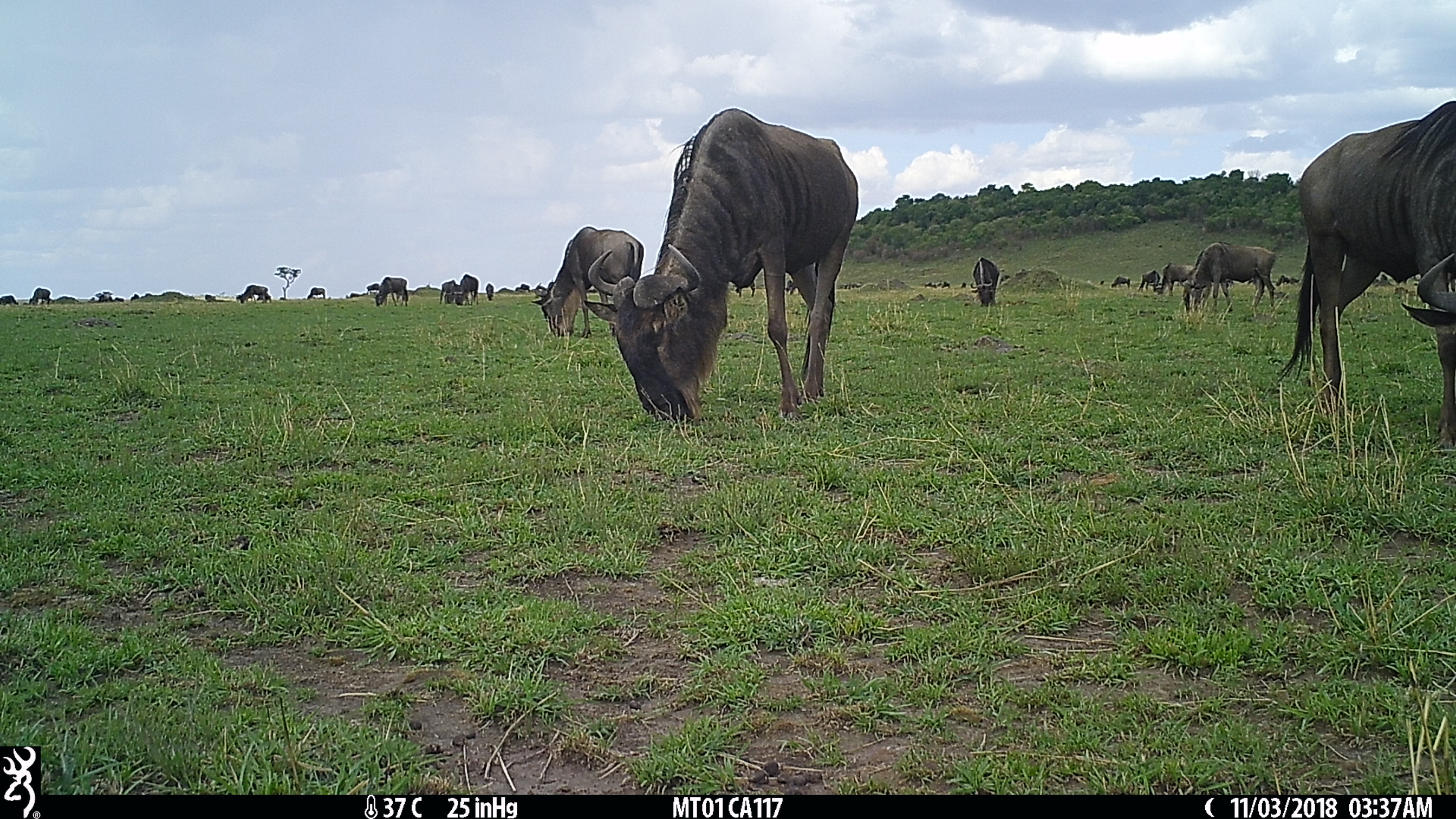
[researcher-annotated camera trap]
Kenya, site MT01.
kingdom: Animalia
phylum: Chordata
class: Mammalia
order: Artiodactyla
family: Bovidae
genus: Connochaetes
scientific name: Connochaetes taurinus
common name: blue wildebeest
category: wildebeest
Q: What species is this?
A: Wildebeest (blue wildebeest) (Connochaetes taurinus).